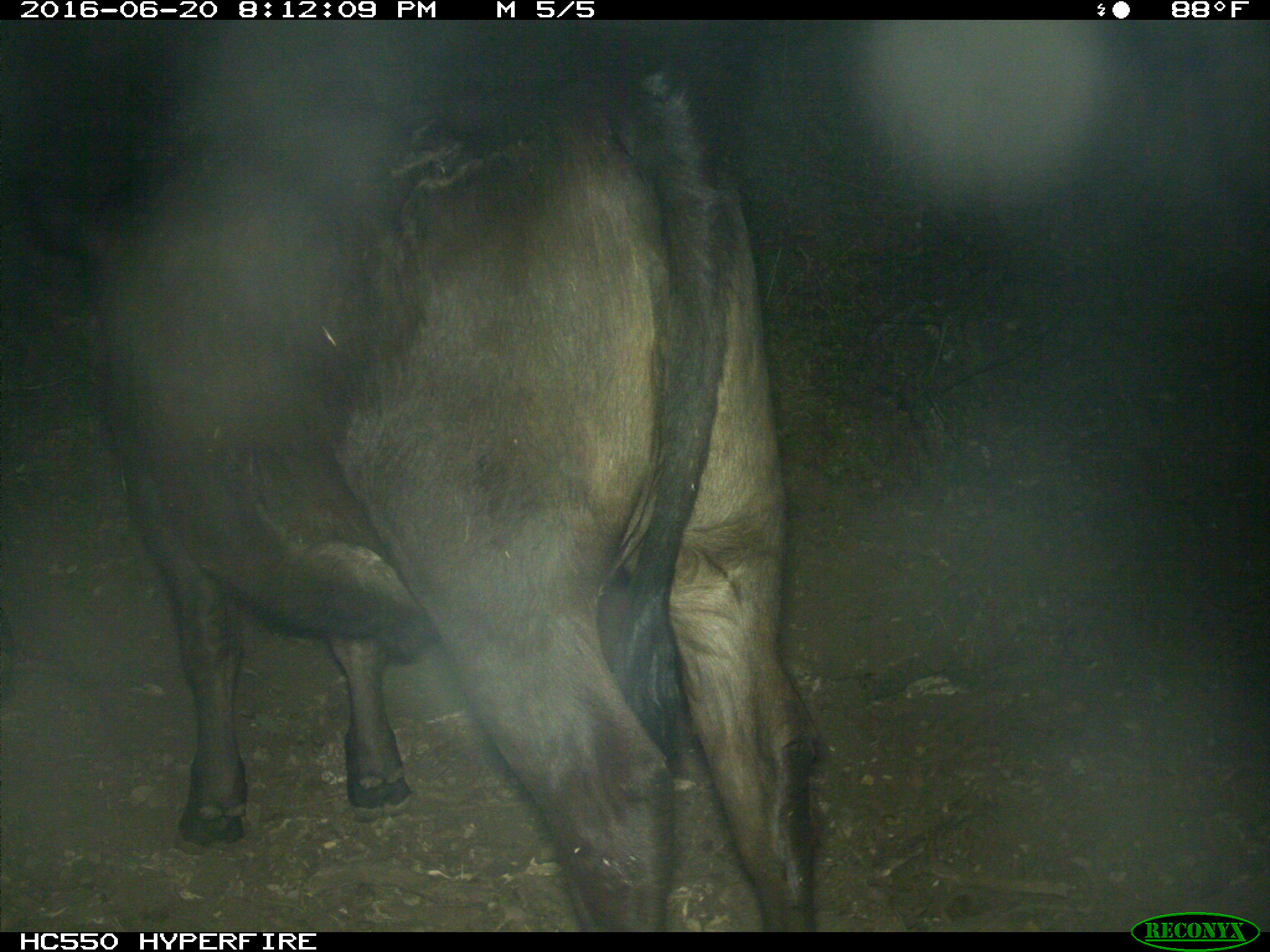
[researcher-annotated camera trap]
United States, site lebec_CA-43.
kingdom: Animalia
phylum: Chordata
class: Mammalia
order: Artiodactyla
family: Bovidae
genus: Bos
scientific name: Bos taurus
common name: domestic cow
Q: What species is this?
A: Bos taurus (domestic cow).